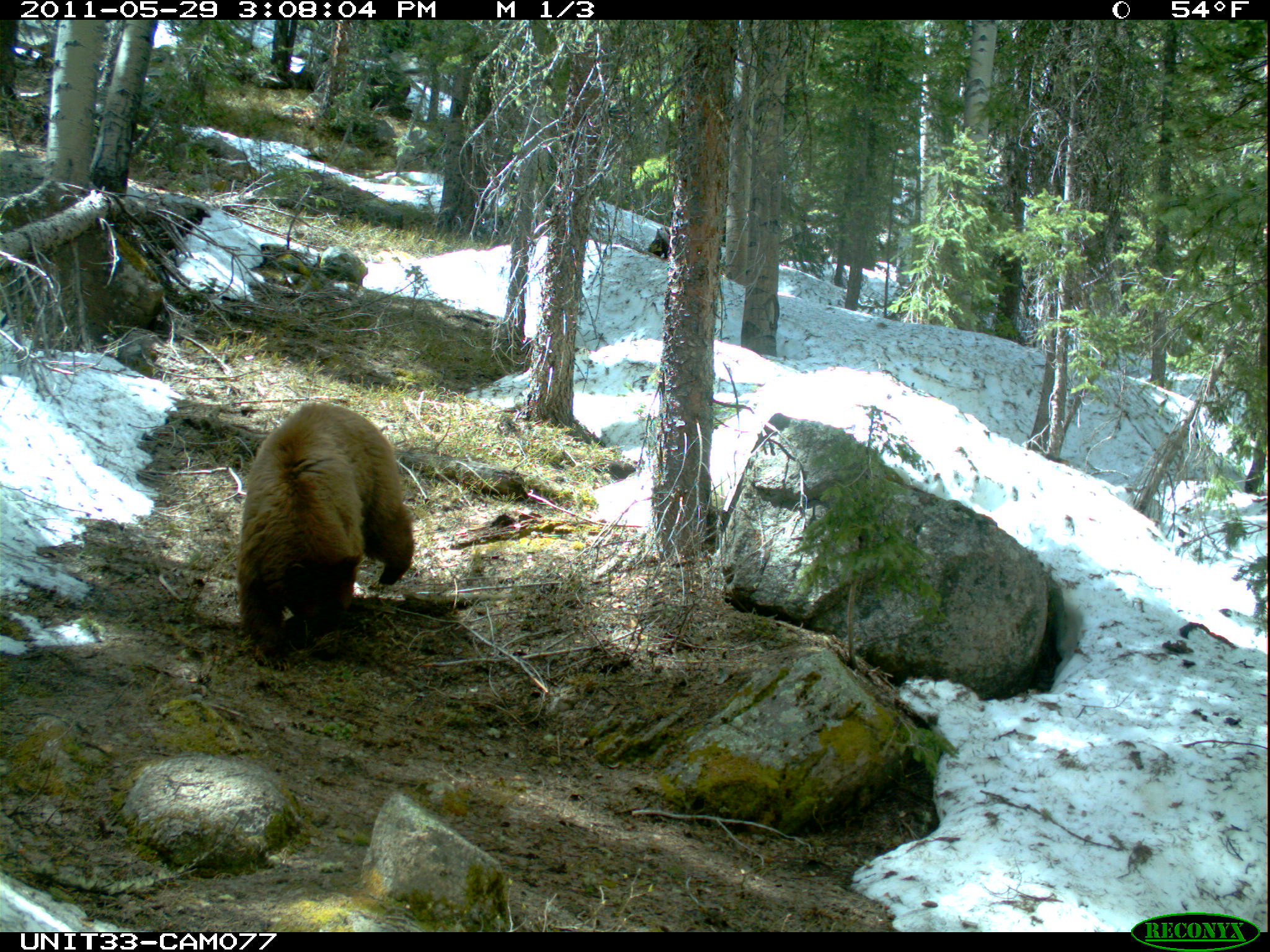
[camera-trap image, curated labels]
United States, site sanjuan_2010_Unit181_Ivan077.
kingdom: Animalia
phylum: Chordata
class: Mammalia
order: Carnivora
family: Ursidae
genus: Ursus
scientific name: Ursus americanus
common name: american black bear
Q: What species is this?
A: Ursus americanus (american black bear).